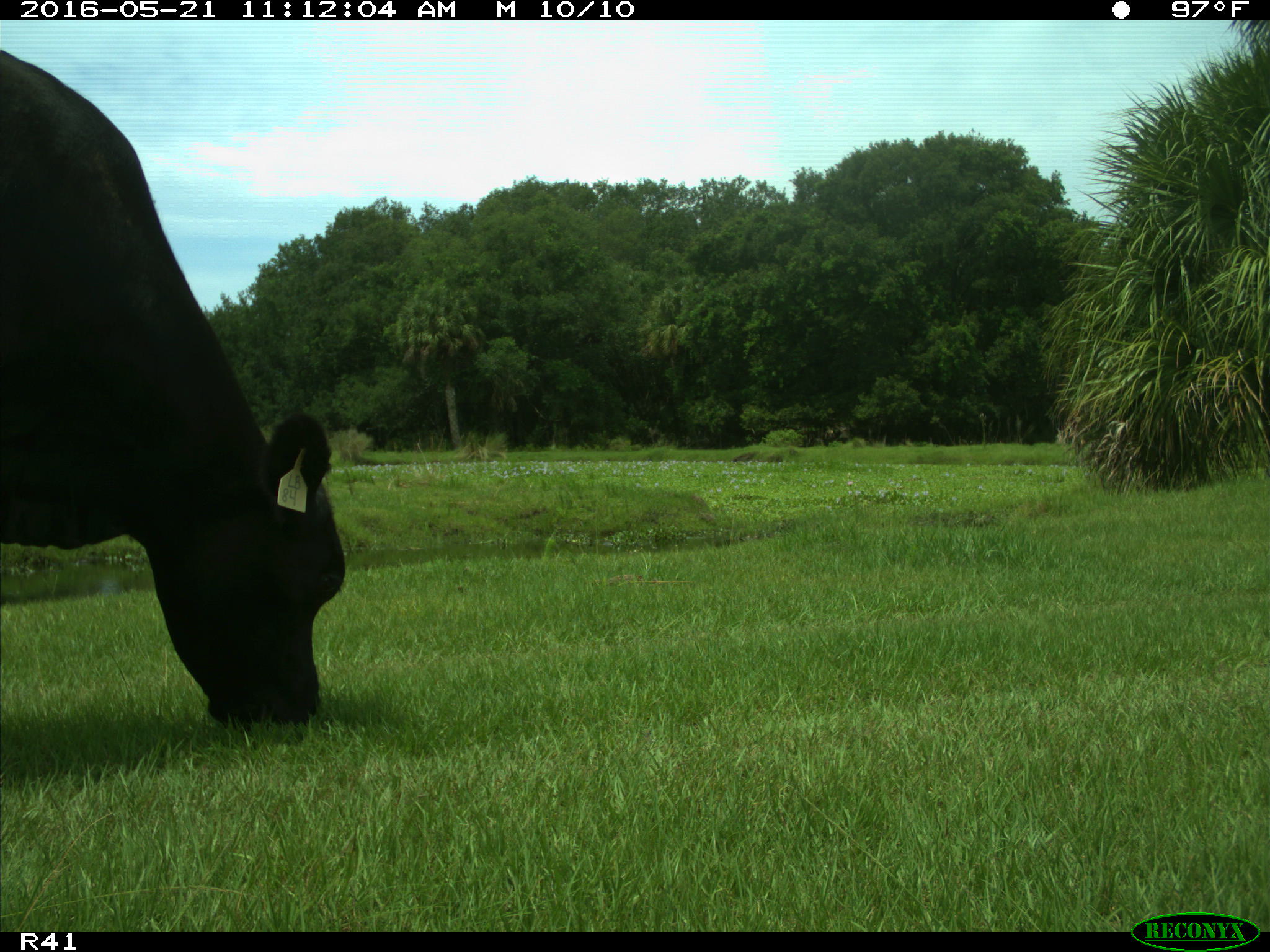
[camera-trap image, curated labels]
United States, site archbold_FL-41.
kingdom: Animalia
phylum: Chordata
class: Mammalia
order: Artiodactyla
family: Bovidae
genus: Bos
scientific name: Bos taurus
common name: domestic cow